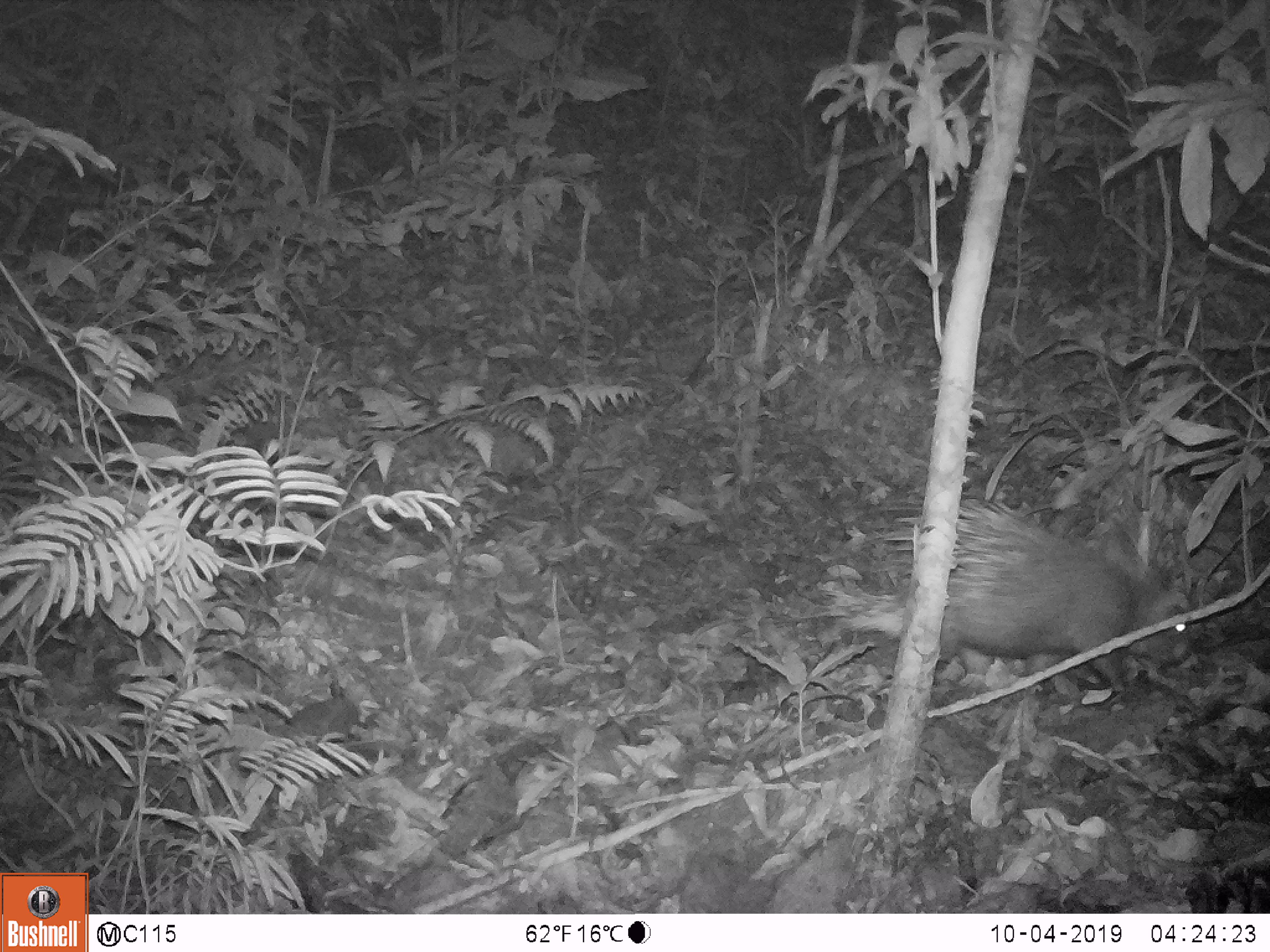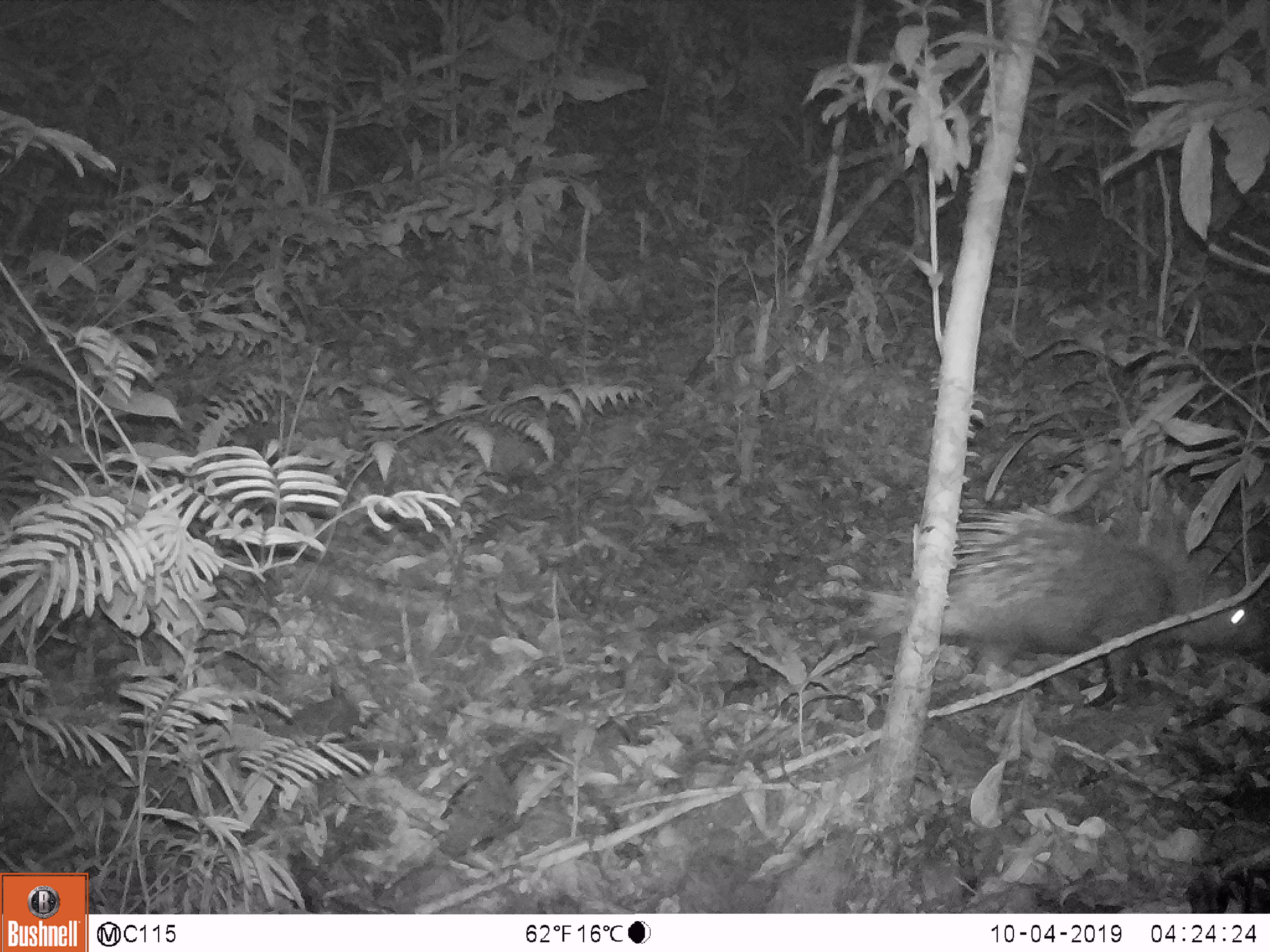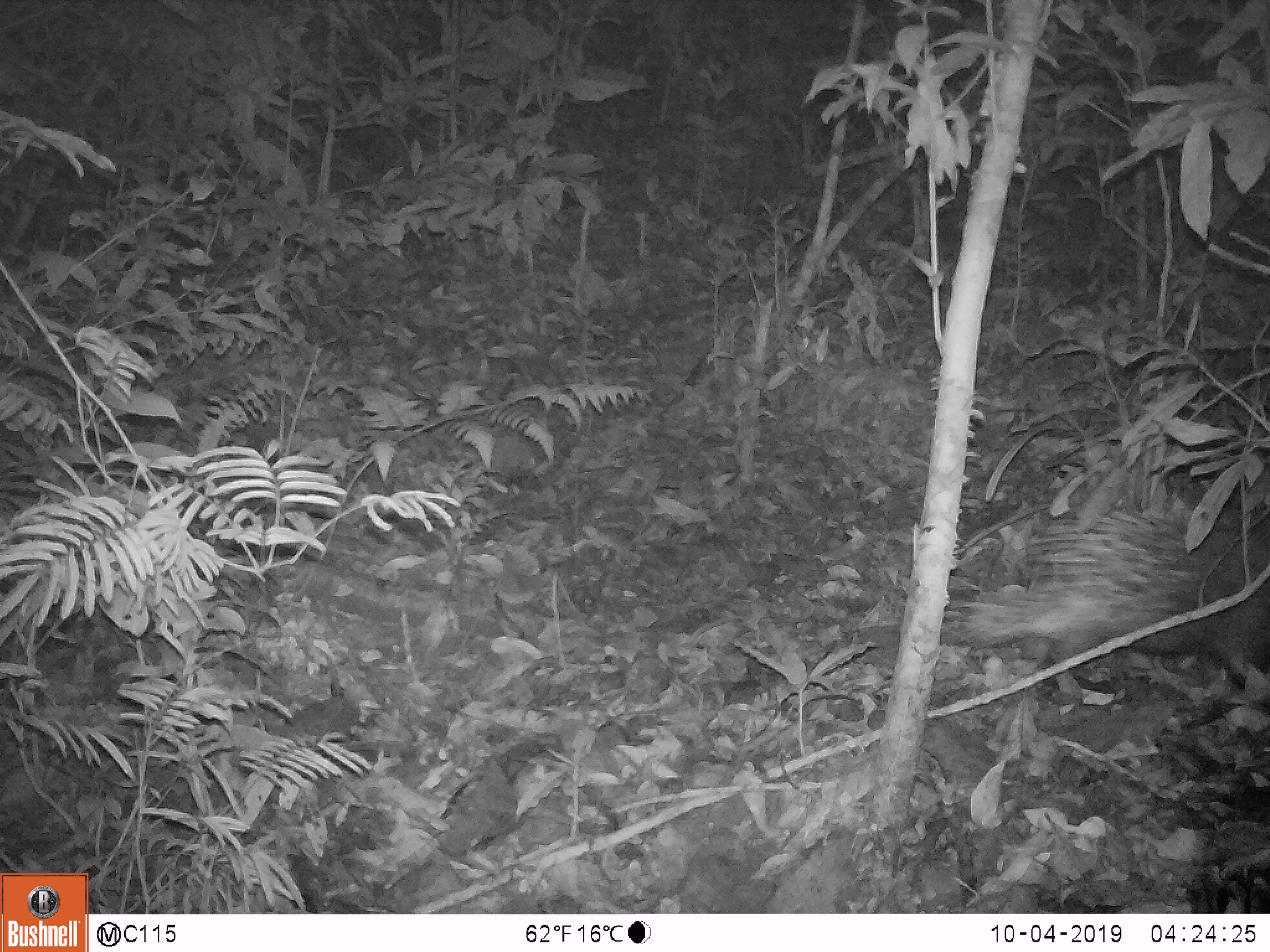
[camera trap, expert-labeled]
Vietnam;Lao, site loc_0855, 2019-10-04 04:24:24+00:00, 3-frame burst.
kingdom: Animalia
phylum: Chordata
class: Mammalia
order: Rodentia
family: Hystricidae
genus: Hystrix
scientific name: Hystrix brachyura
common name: malayan porcupine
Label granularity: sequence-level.